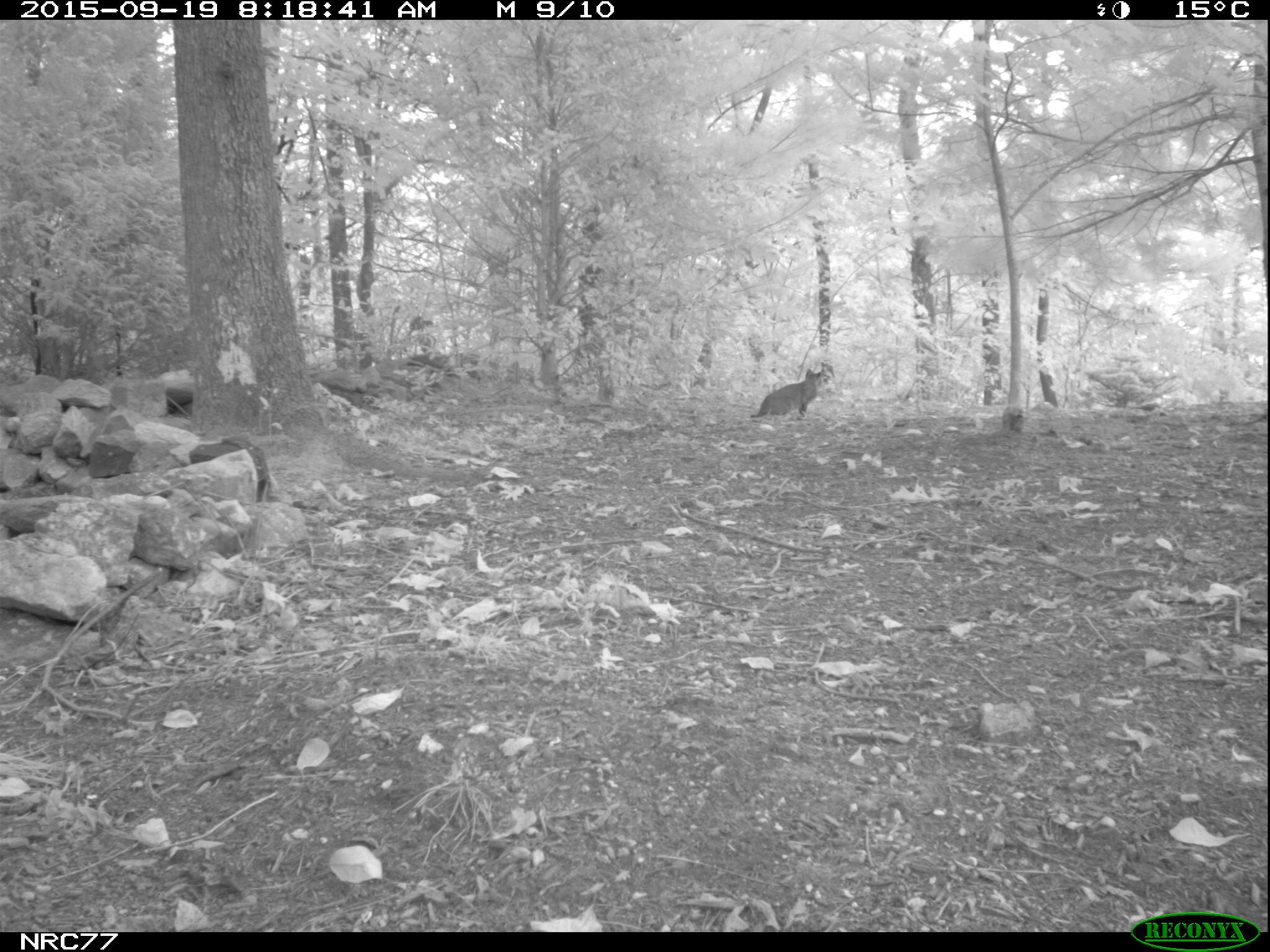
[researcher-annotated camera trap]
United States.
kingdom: Animalia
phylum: Chordata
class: Mammalia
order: Carnivora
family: Felidae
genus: Lynx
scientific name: Lynx rufus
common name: bobcat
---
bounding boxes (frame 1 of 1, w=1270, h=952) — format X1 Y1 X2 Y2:
Bobcat: 748 358 835 426